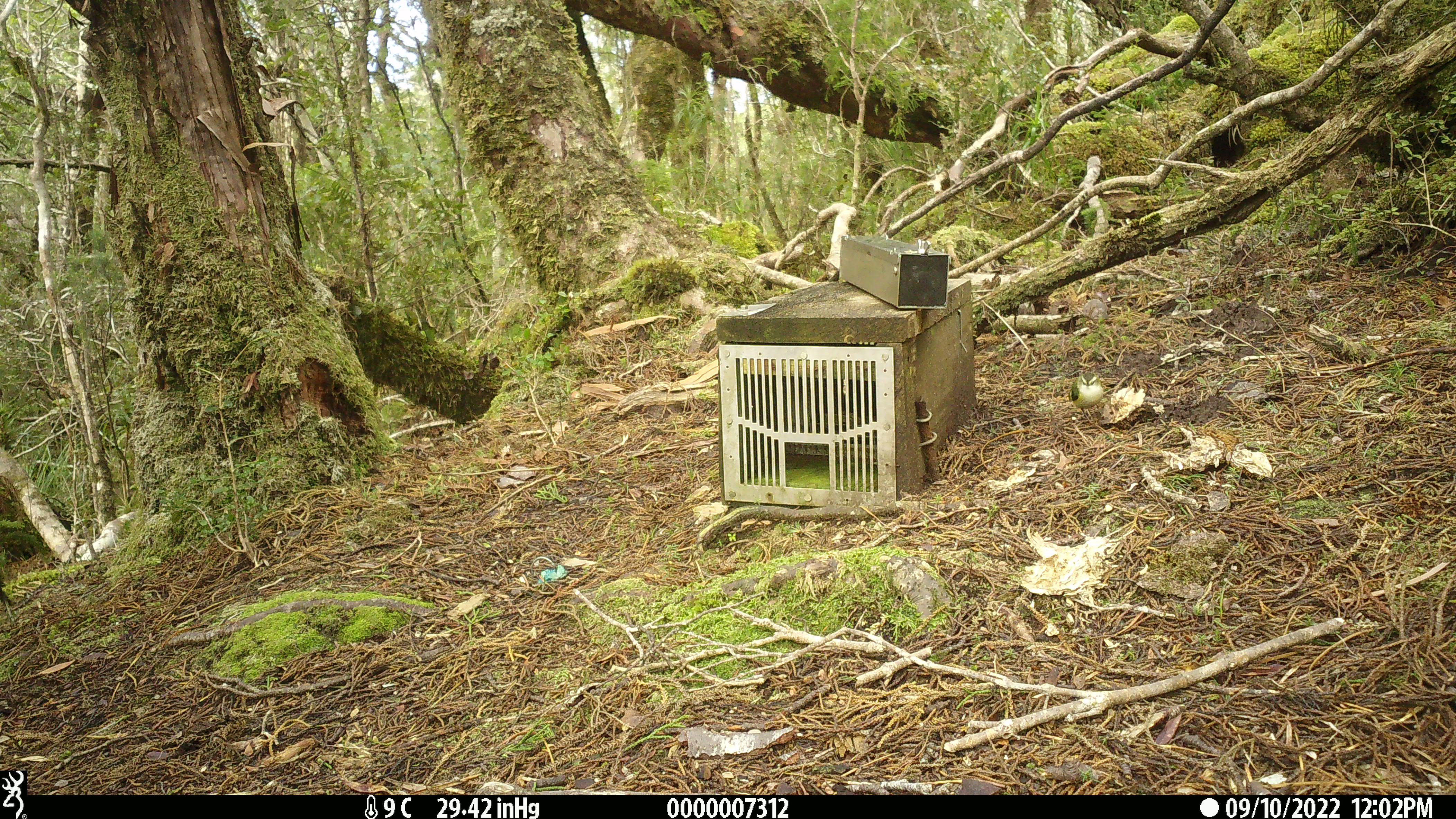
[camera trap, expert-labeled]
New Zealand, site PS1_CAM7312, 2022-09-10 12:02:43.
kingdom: Animalia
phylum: Chordata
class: Aves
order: Passeriformes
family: Acanthisittidae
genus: Acanthisitta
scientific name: Acanthisitta chloris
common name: rifleman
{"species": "rifleman (Acanthisitta chloris)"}